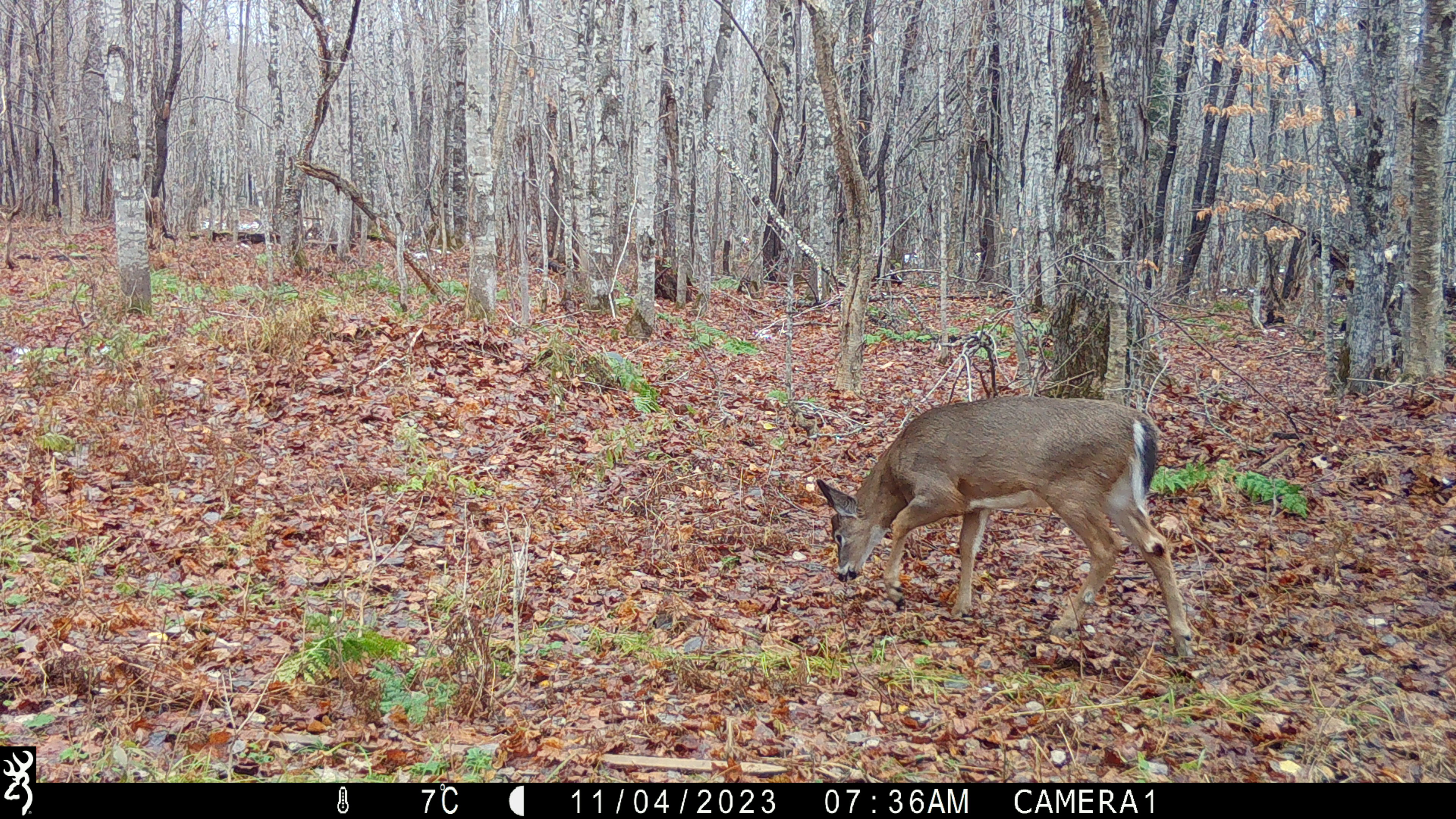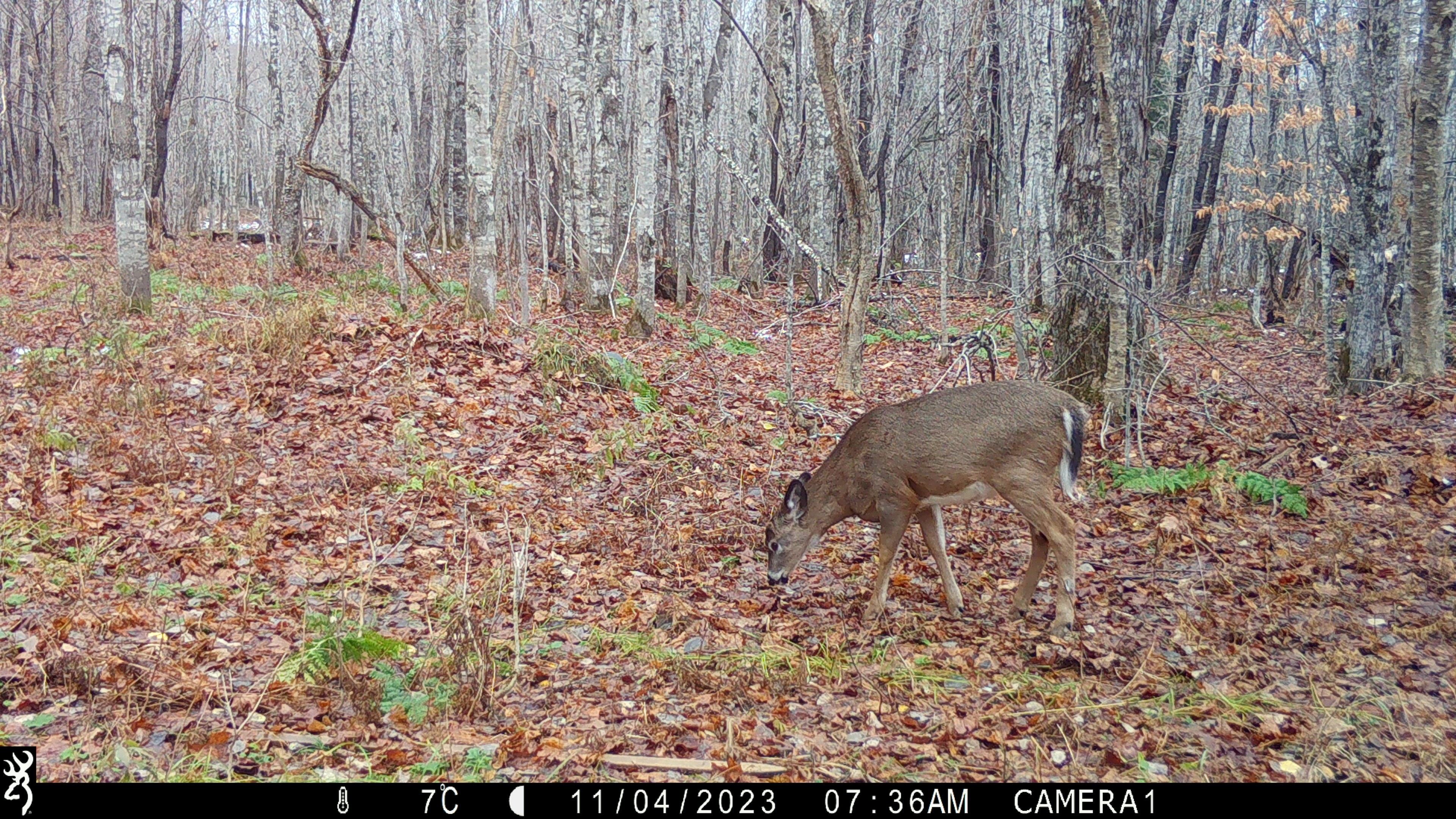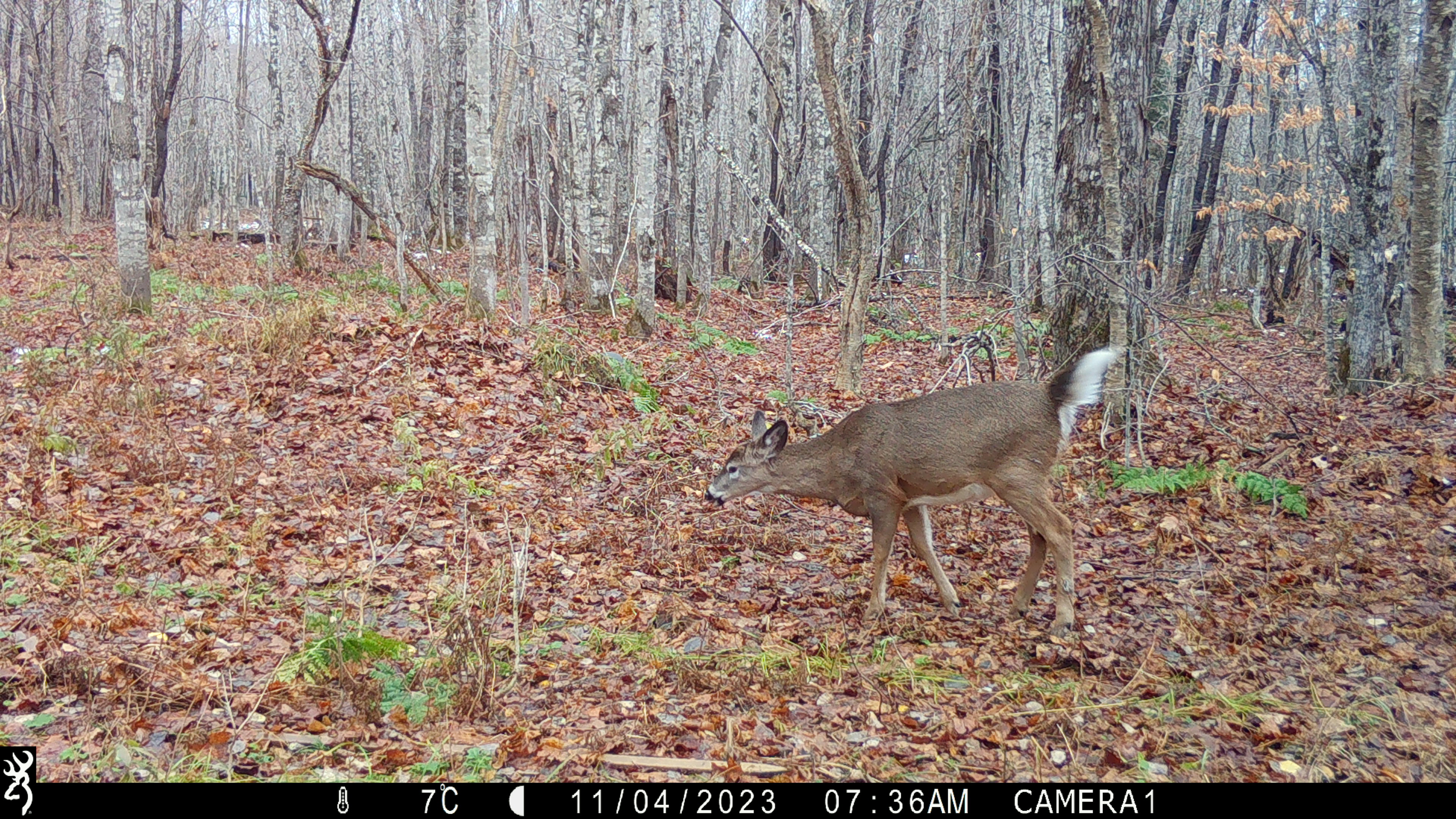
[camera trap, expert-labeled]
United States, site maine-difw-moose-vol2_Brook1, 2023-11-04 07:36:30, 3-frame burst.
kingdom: Animalia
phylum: Chordata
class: Mammalia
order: Artiodactyla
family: Cervidae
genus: Odocoileus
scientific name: Odocoileus virginianus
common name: white-tailed deer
White-tailed deer (Odocoileus virginianus).